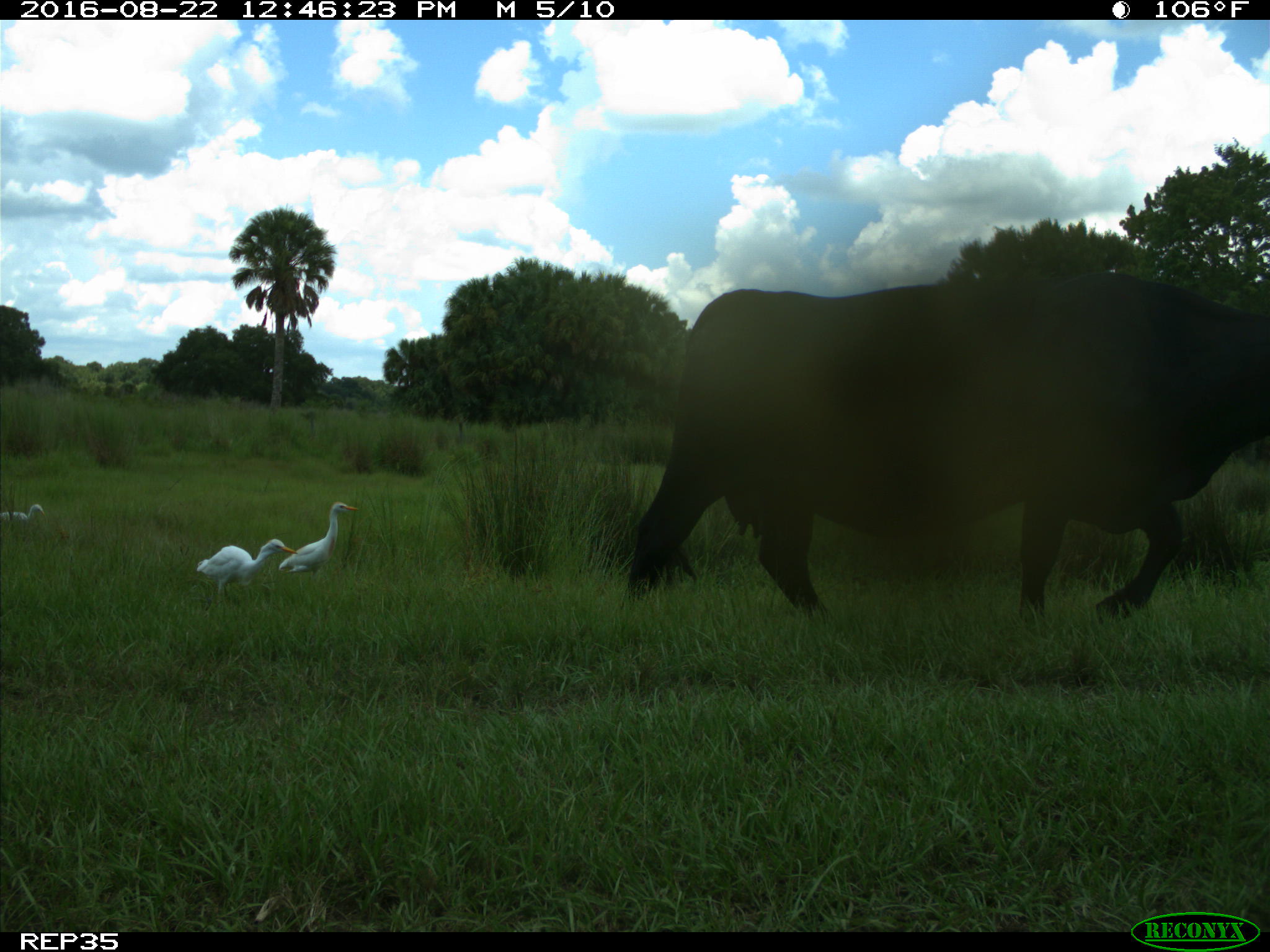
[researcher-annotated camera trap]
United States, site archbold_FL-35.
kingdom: Animalia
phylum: Chordata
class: Mammalia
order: Artiodactyla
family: Bovidae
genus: Bos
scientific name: Bos taurus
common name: domestic cow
Bos taurus (domestic cow).